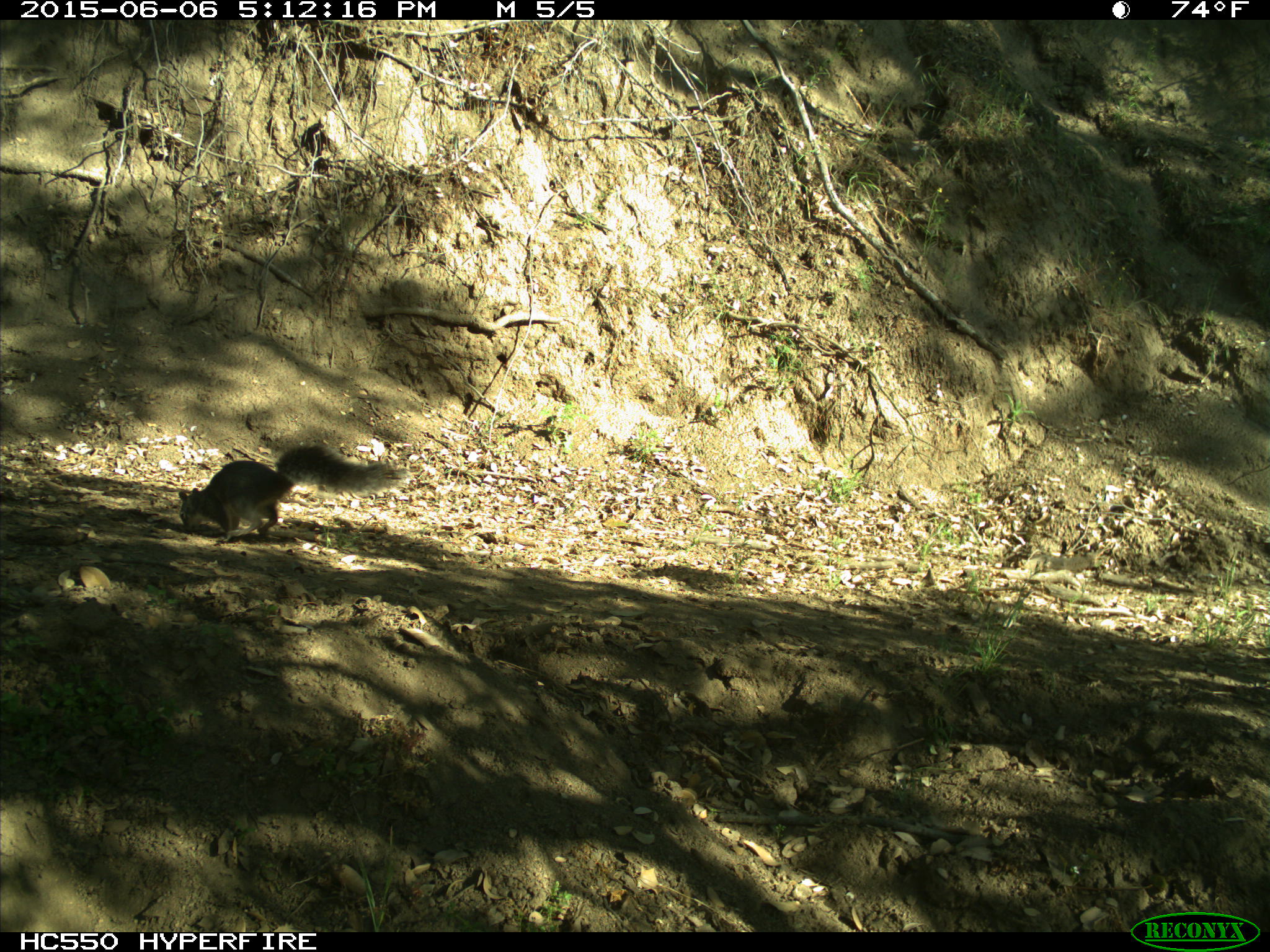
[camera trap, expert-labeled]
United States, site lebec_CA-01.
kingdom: Animalia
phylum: Chordata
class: Mammalia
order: Rodentia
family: Sciuridae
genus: Sciurus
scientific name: Sciurus carolinensis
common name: eastern gray squirrel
Sciurus carolinensis (eastern gray squirrel).